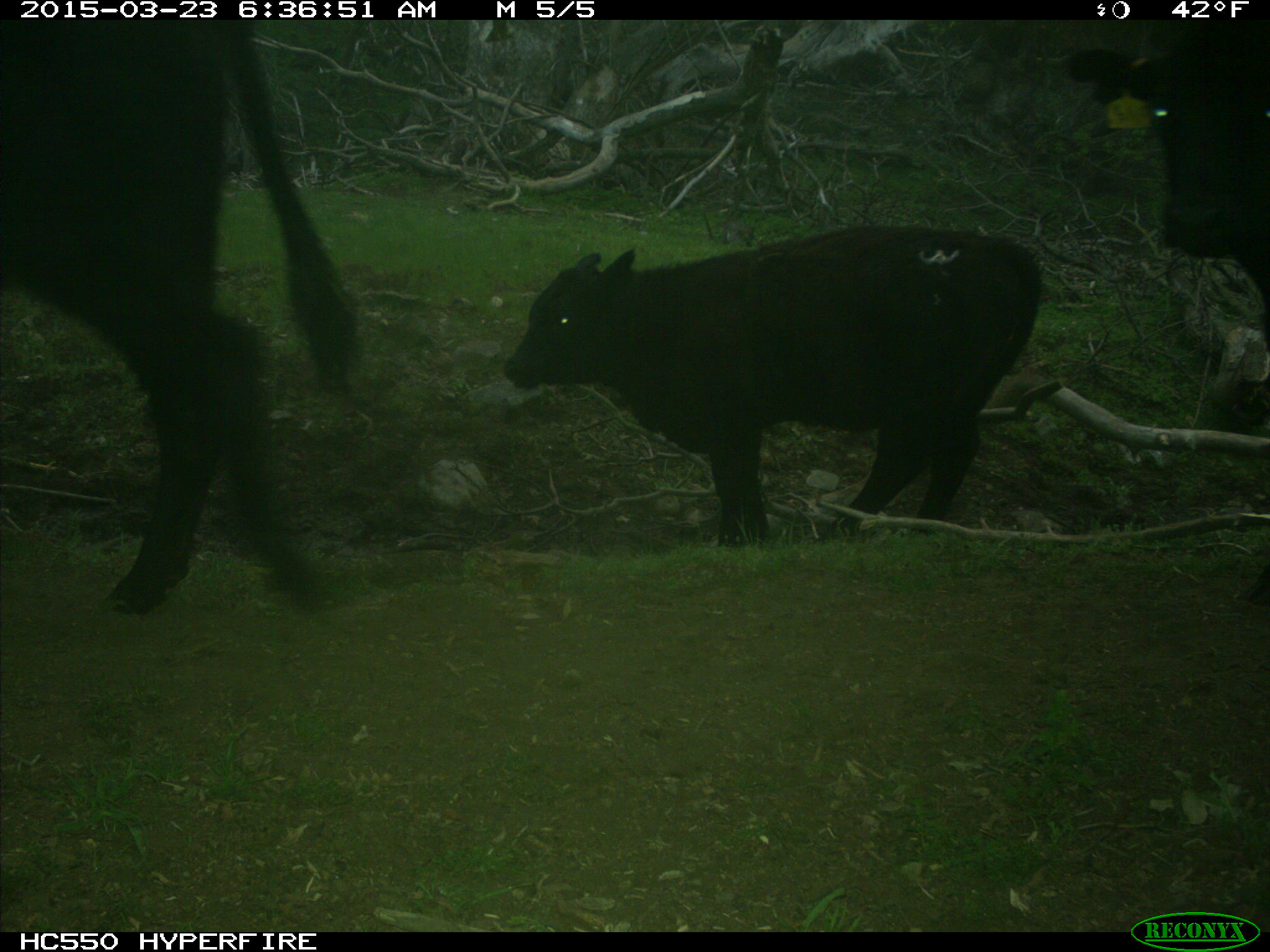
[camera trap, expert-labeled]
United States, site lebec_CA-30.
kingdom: Animalia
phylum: Chordata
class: Mammalia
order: Artiodactyla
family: Bovidae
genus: Bos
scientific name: Bos taurus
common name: domestic cow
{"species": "Bos taurus (domestic cow)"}